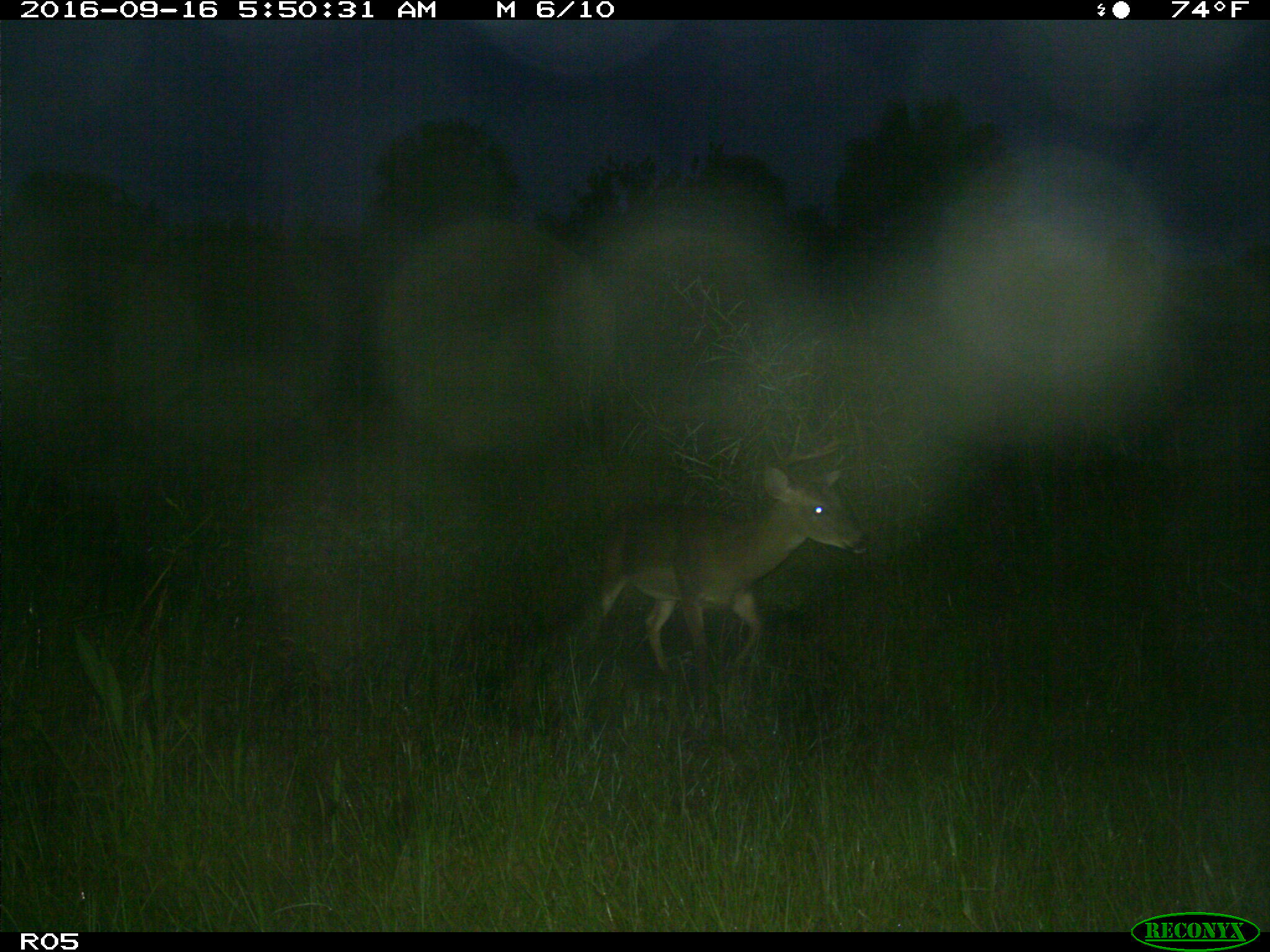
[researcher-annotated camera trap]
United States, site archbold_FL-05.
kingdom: Animalia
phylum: Chordata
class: Mammalia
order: Artiodactyla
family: Cervidae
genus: Odocoileus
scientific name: Odocoileus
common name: deer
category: unidentified deer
Unidentified deer (deer) (Odocoileus).